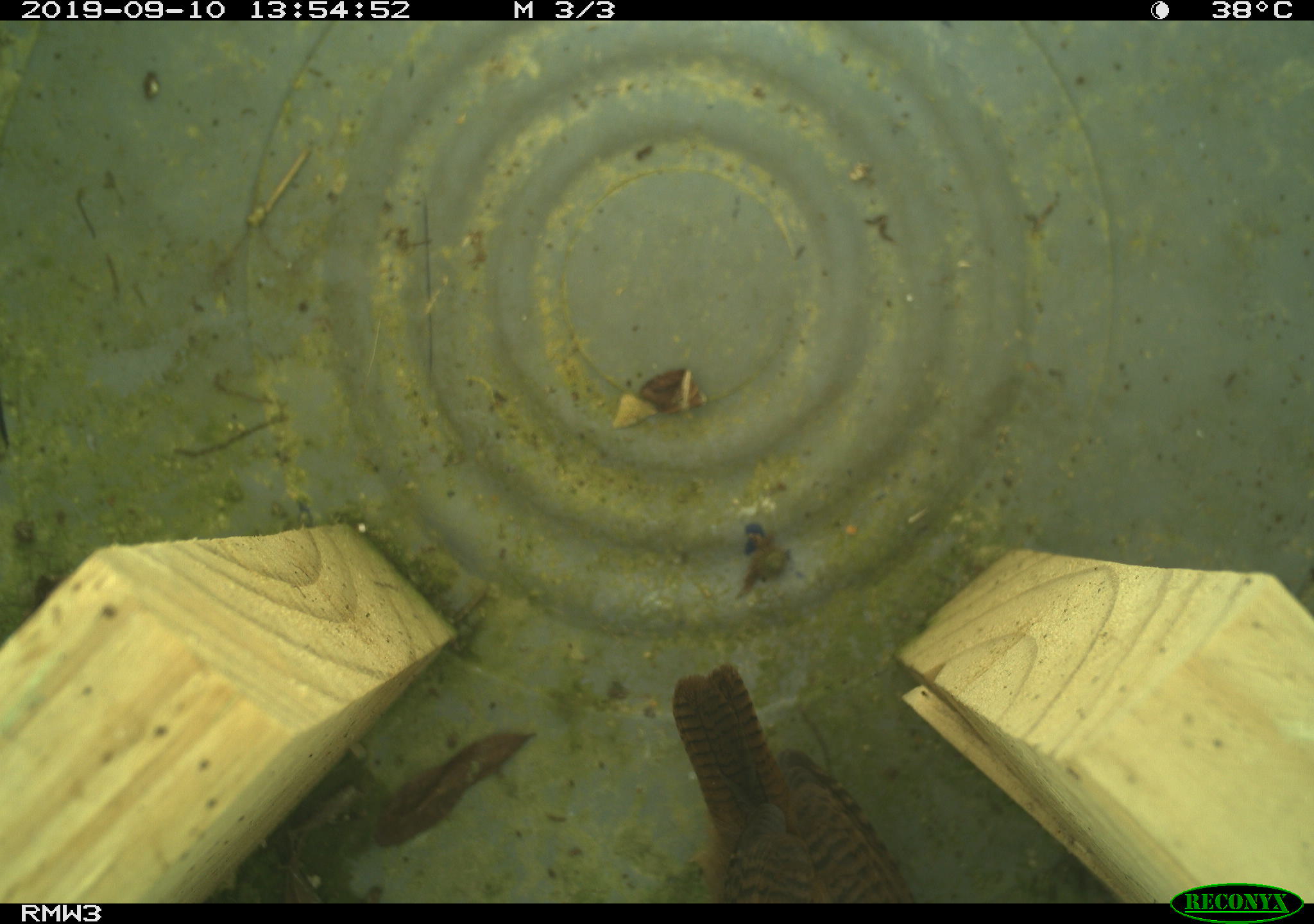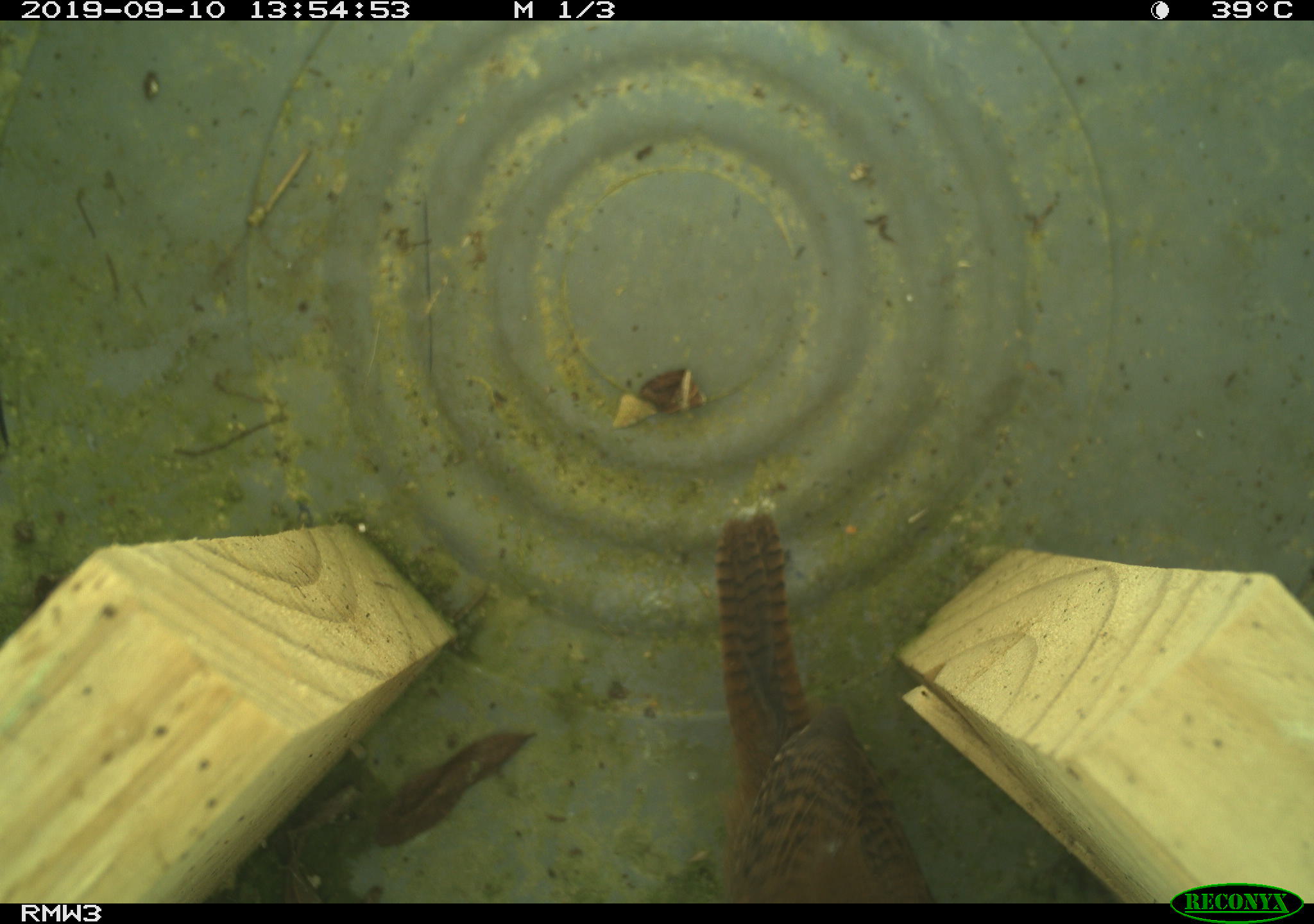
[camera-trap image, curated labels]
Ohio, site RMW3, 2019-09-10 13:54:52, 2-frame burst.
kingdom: Animalia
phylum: Chordata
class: Aves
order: Passeriformes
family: Troglodytidae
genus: Troglodytes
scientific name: Troglodytes aedon aedon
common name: northern house wren